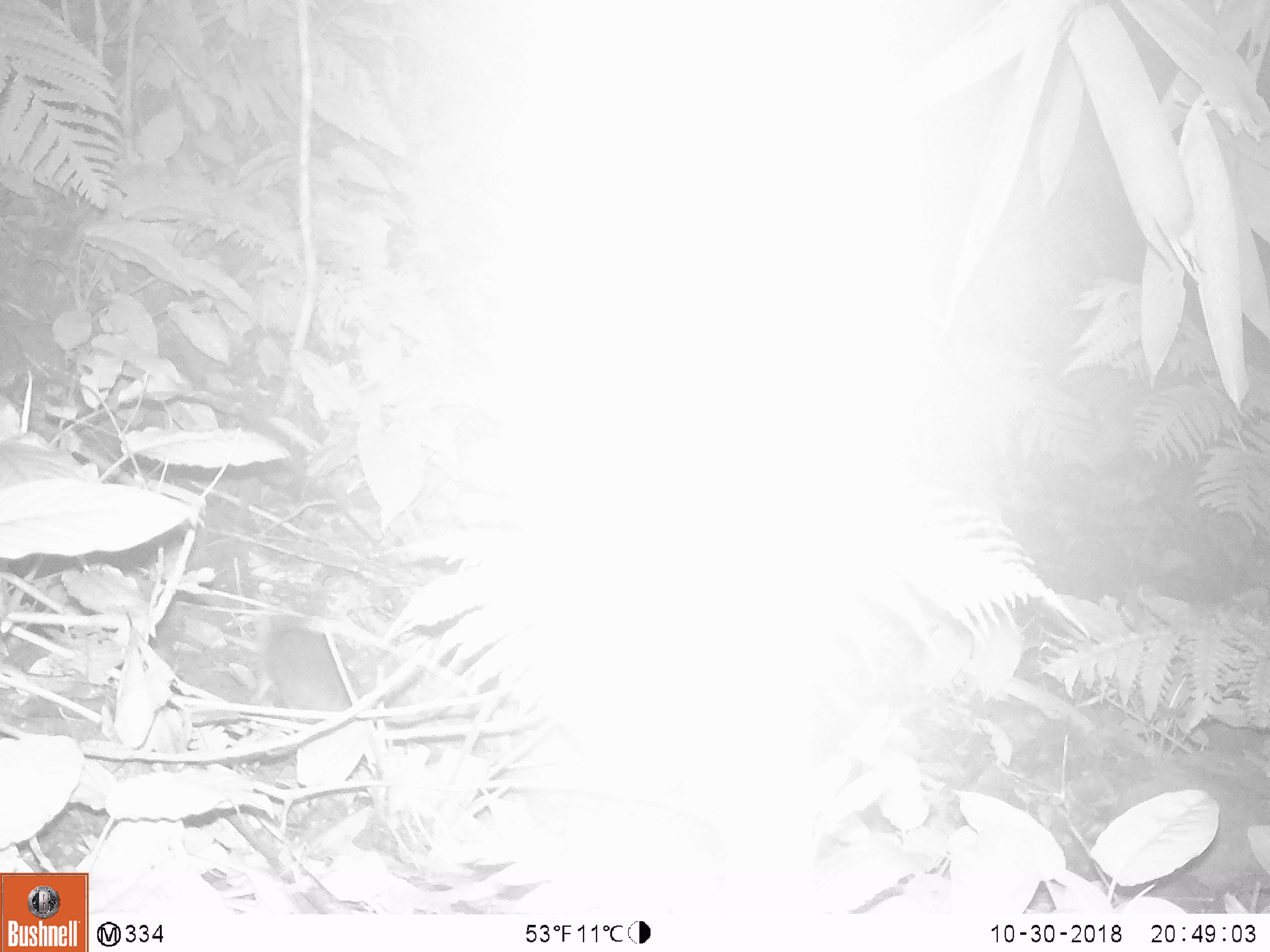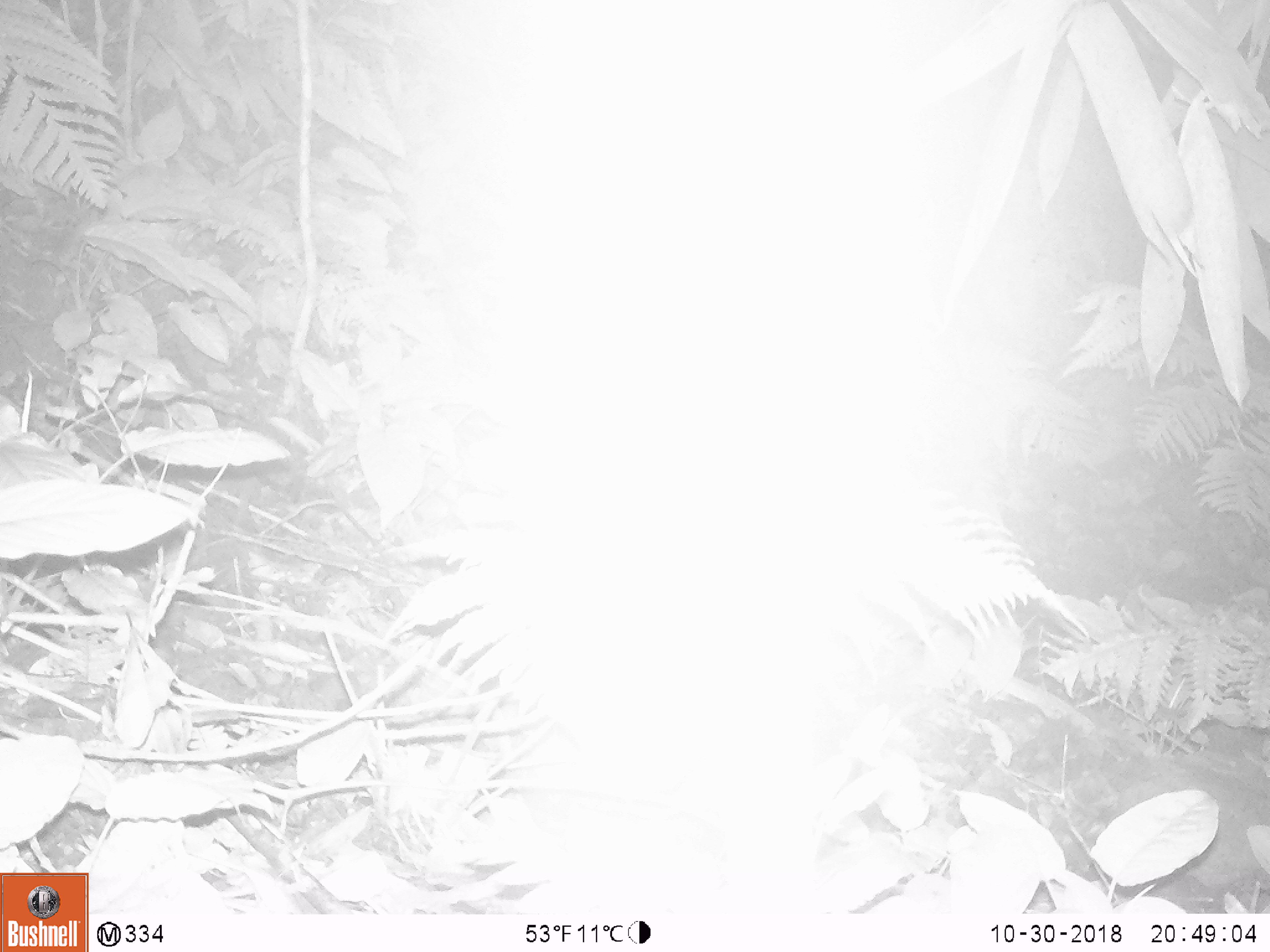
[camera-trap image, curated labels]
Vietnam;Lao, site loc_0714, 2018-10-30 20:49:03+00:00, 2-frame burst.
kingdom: Animalia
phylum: Chordata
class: Mammalia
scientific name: Mammalia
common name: mammal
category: unidentified small mammal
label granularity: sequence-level